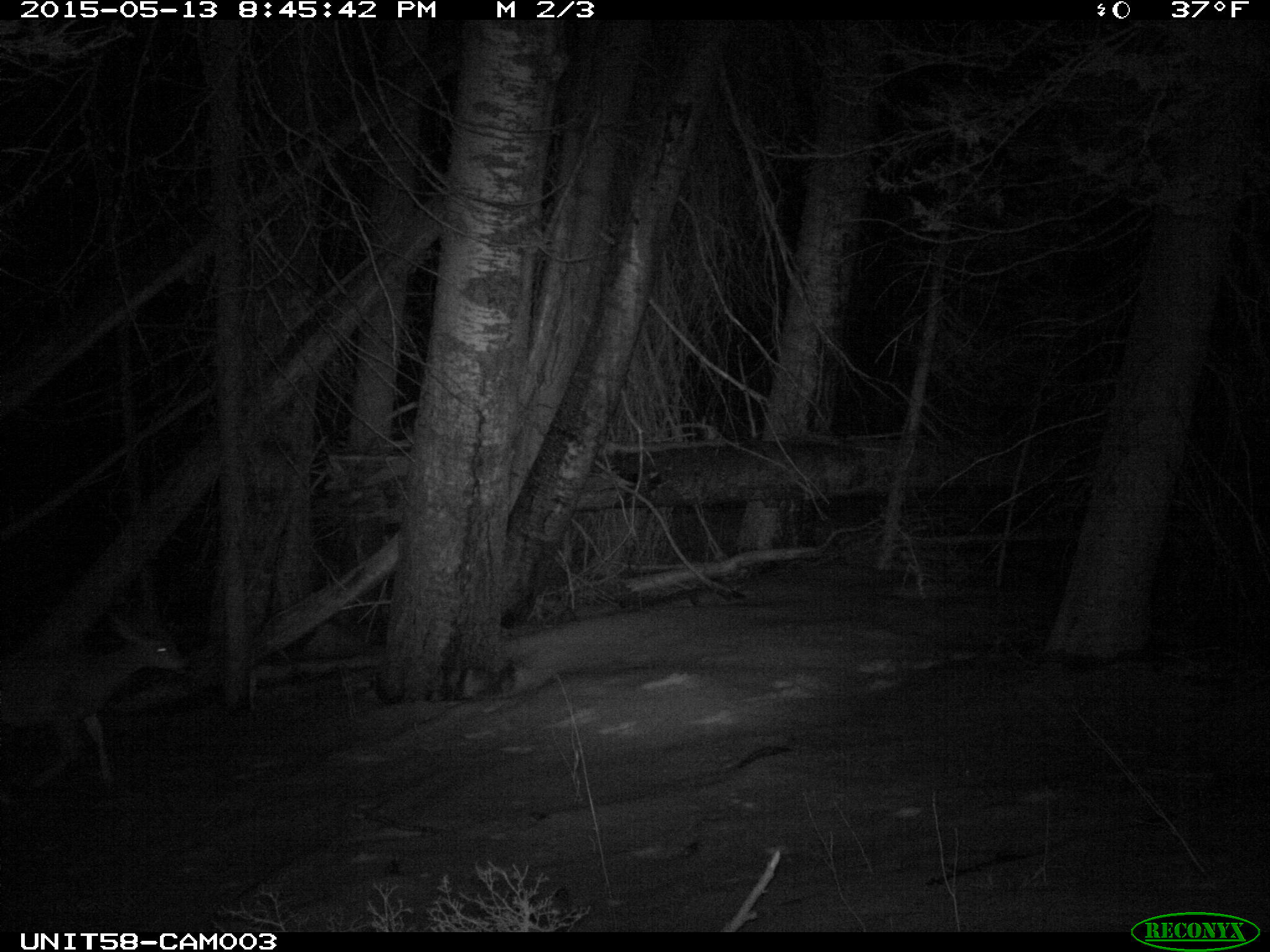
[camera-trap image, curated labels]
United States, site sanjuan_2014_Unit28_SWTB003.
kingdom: Animalia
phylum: Chordata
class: Mammalia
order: Artiodactyla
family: Cervidae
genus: Odocoileus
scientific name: Odocoileus hemionus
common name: mule deer